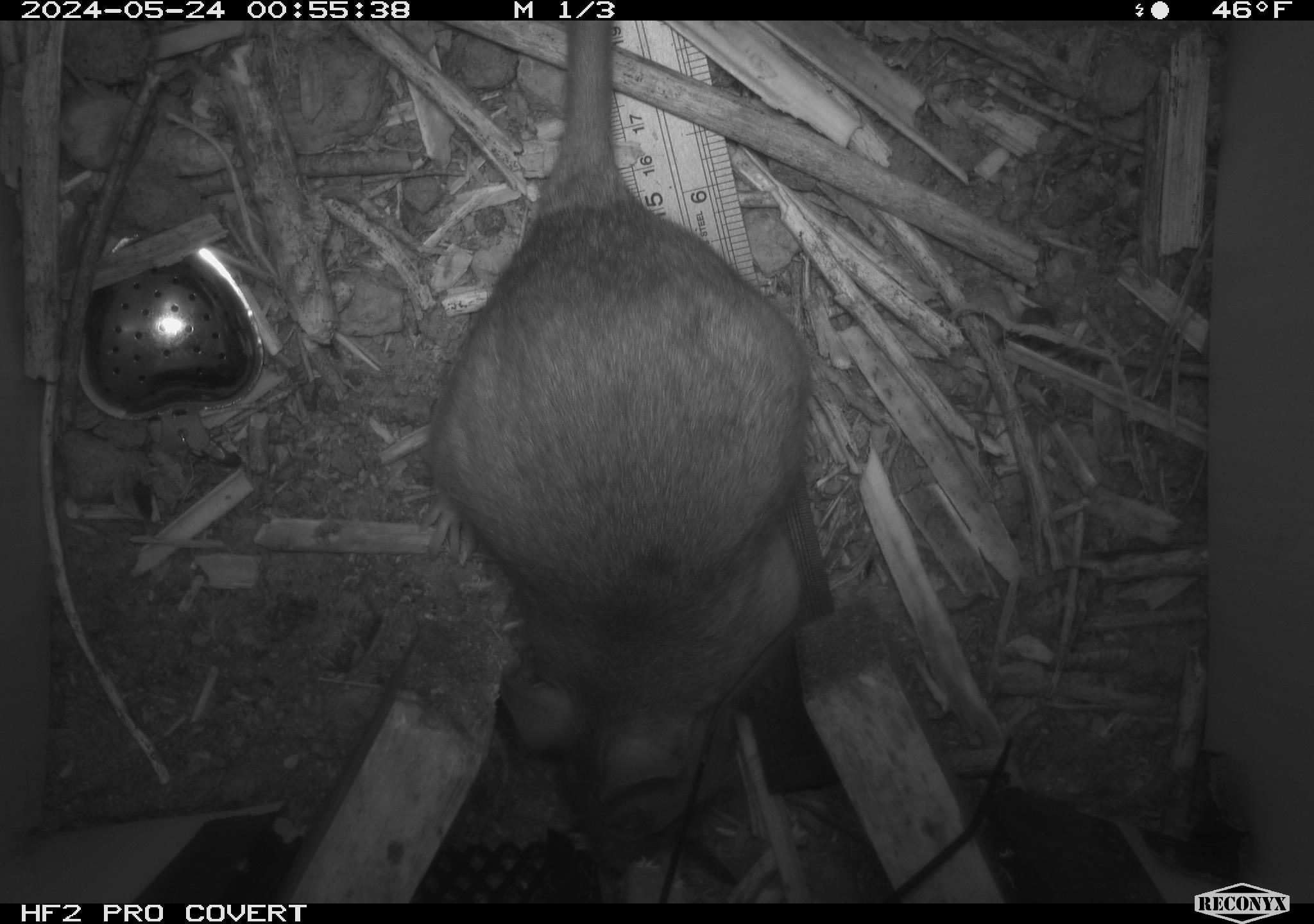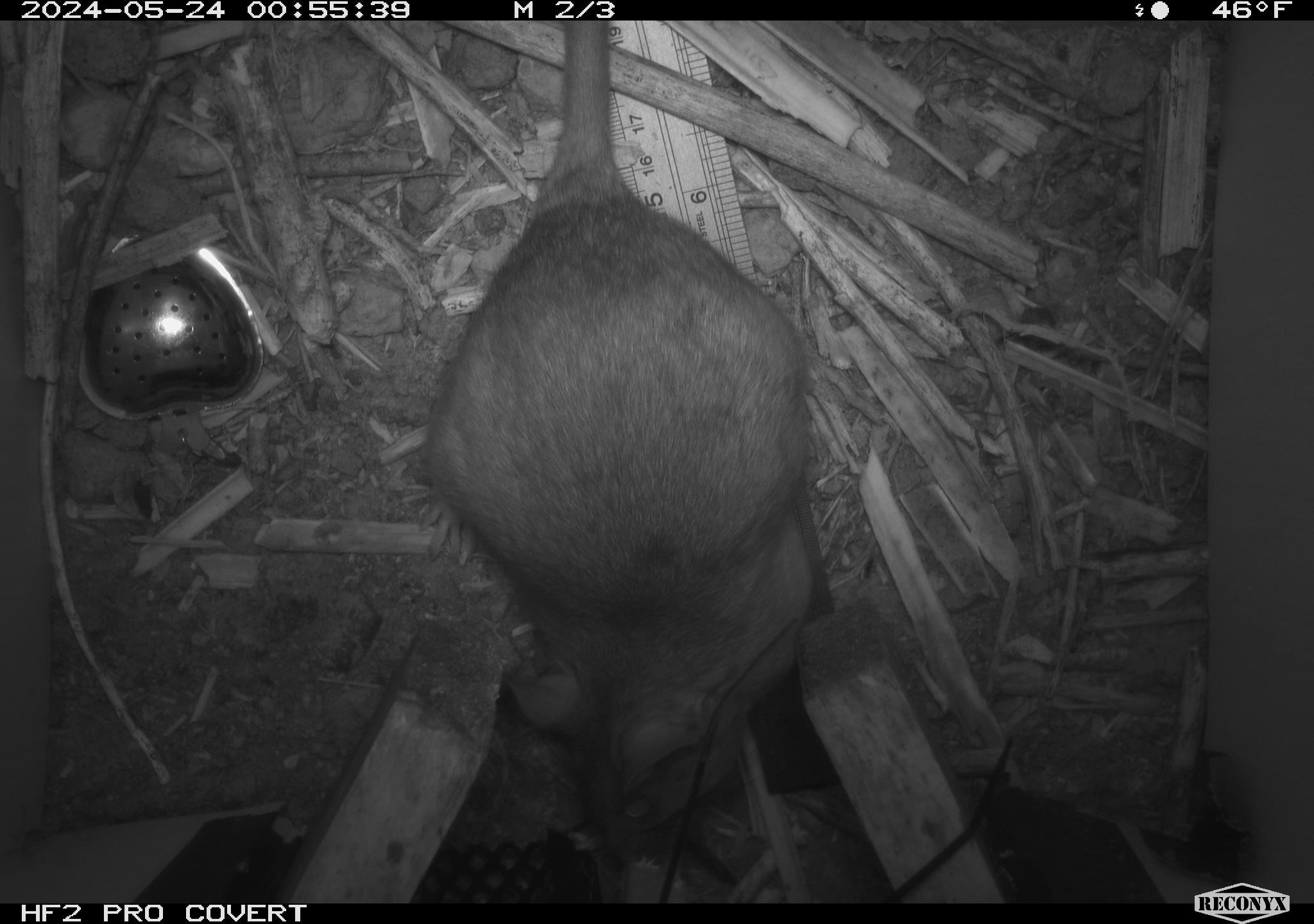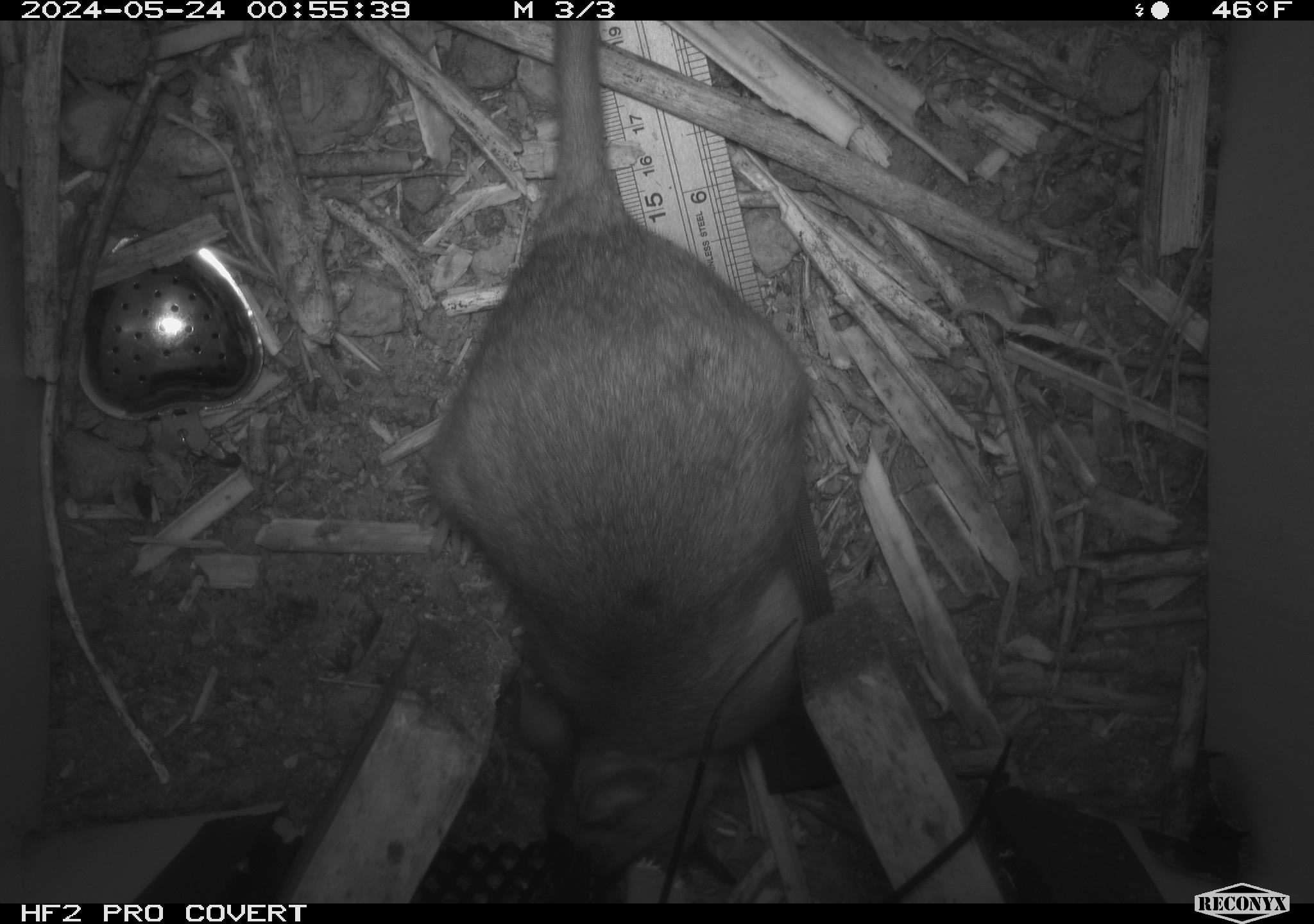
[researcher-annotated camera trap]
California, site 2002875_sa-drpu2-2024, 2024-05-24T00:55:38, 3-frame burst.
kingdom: Animalia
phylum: Chordata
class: Mammalia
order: Rodentia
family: Cricetidae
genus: Neotoma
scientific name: Neotoma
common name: pack rat or woodrat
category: neotoma species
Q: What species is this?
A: Neotoma species (pack rat or woodrat) (Neotoma).